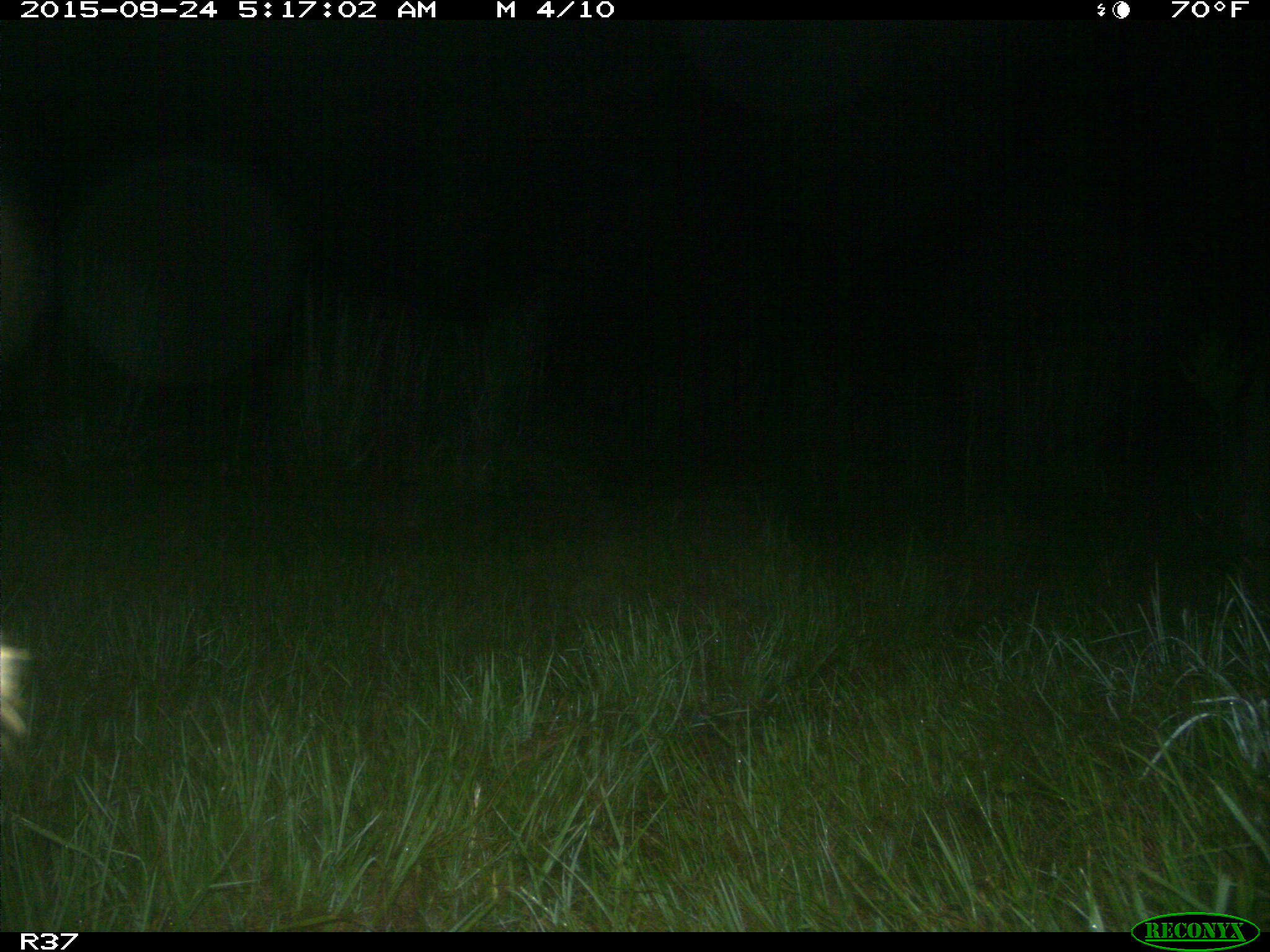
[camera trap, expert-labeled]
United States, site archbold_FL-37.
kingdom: Animalia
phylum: Chordata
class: Mammalia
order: Artiodactyla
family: Suidae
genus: Sus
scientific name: Sus scrofa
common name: wild boar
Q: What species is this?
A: Sus scrofa (wild boar).